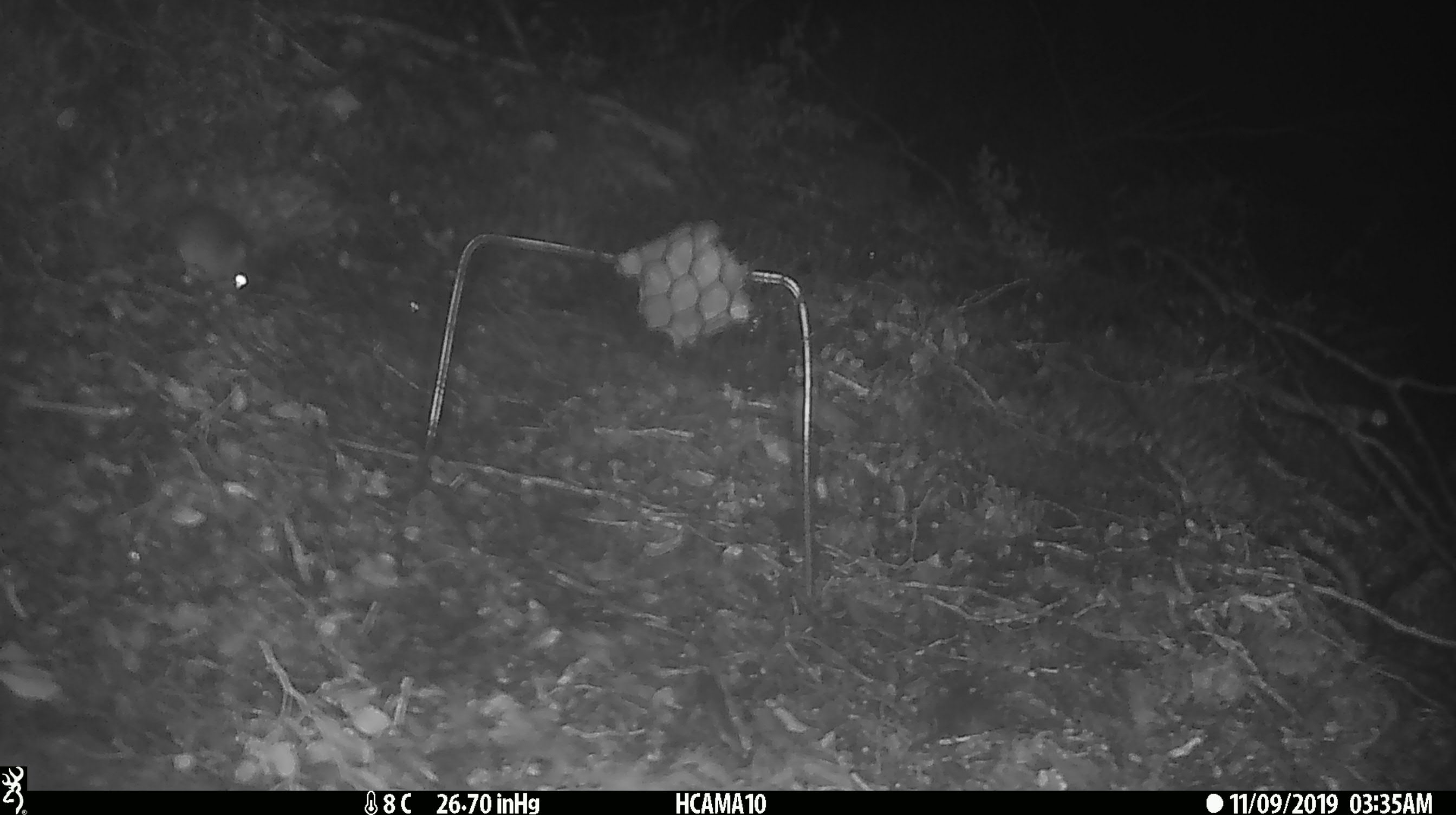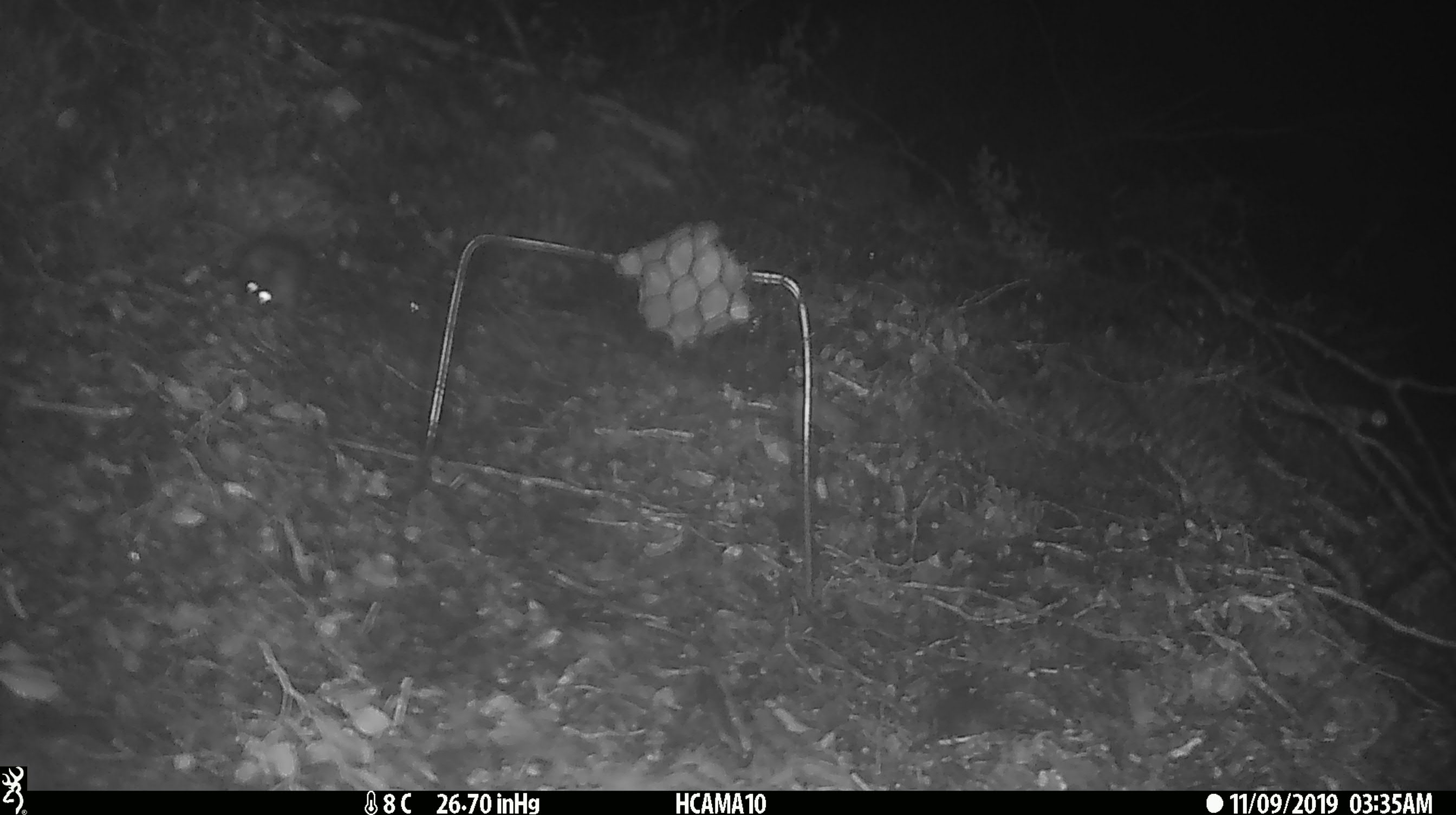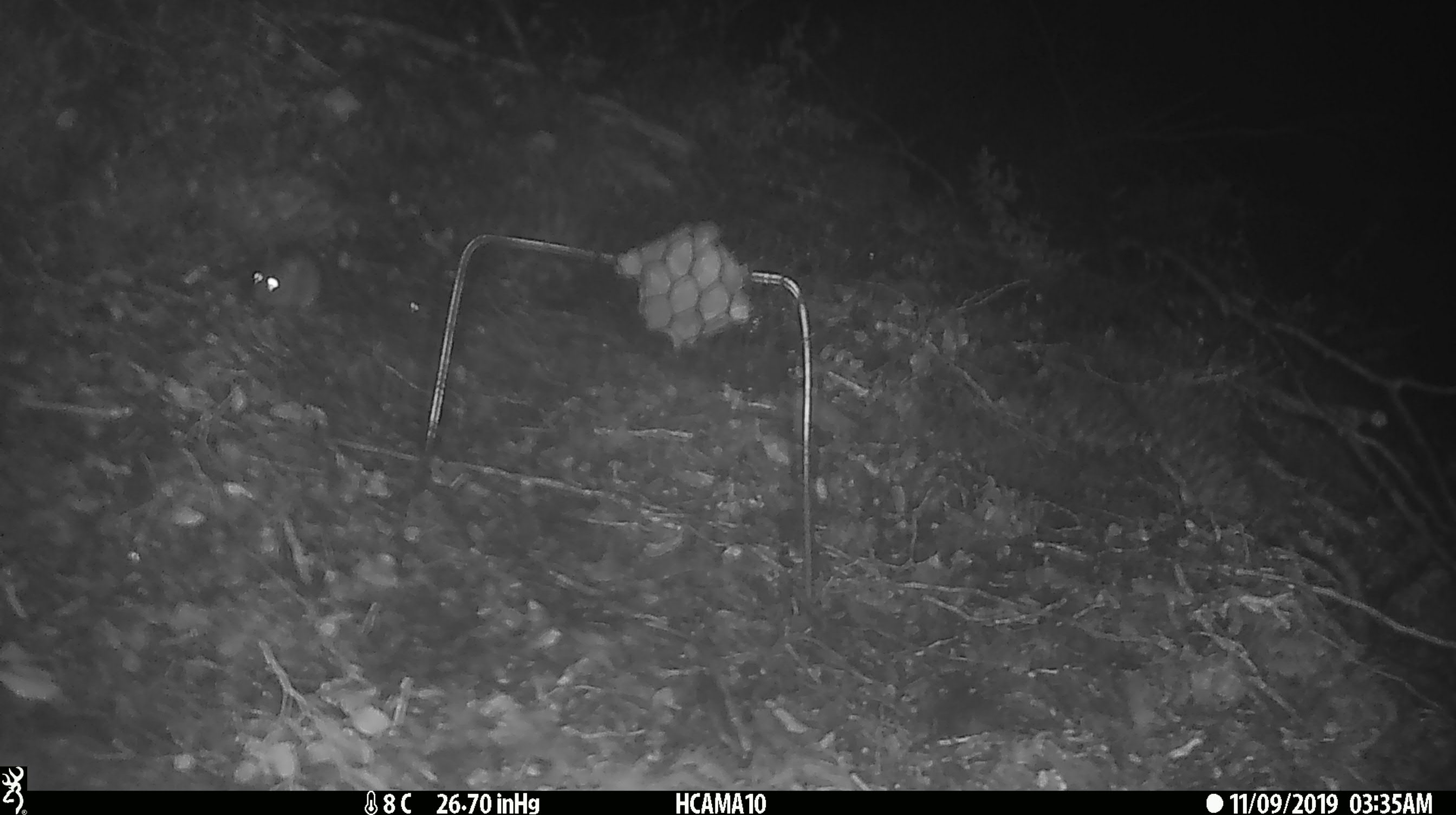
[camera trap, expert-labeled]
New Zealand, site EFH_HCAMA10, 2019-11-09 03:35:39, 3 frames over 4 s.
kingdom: Animalia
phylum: Chordata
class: Mammalia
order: Rodentia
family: Muridae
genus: Mus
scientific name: Mus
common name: mouse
Mouse (Mus).